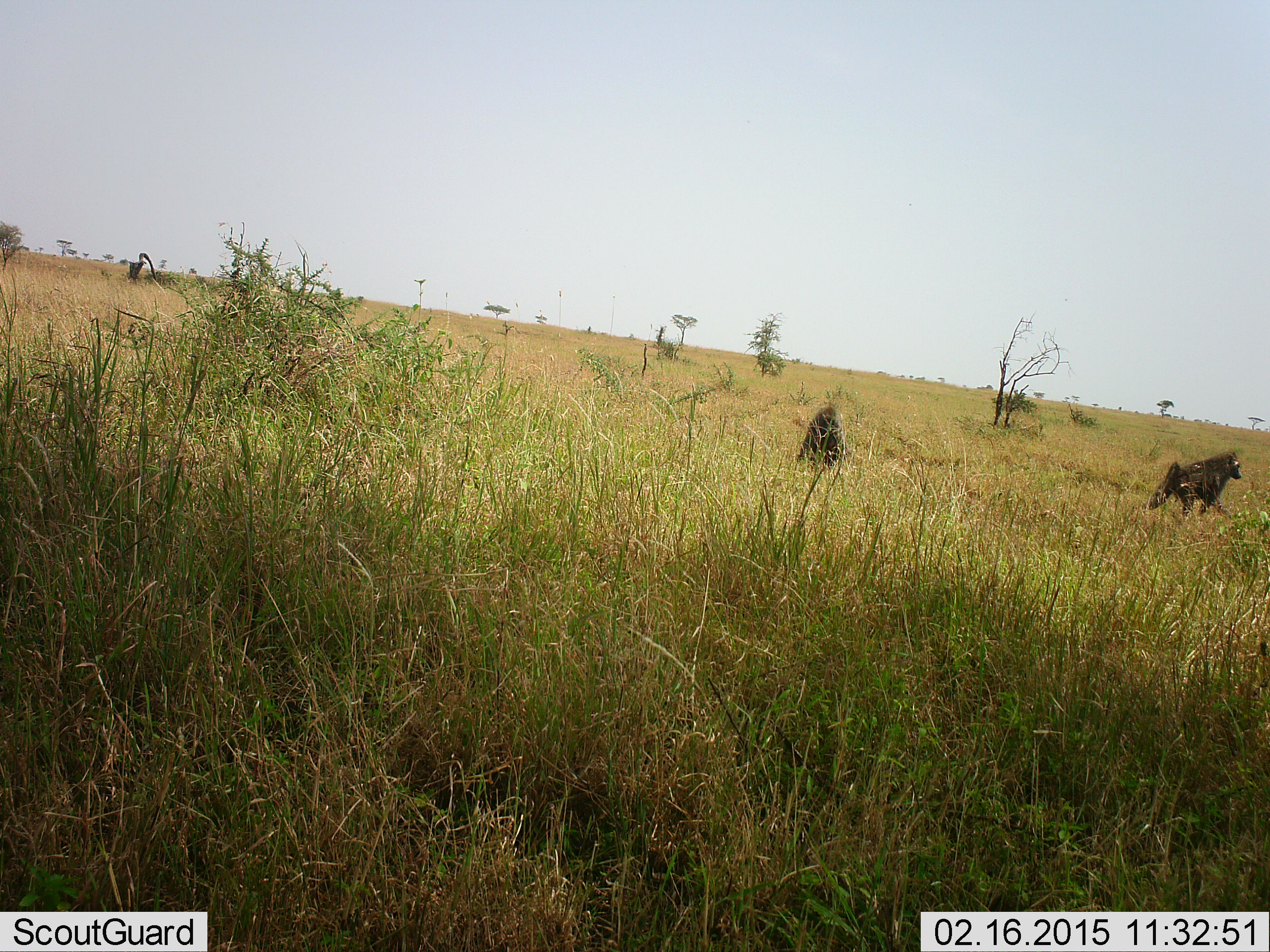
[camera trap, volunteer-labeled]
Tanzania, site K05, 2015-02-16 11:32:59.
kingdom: Animalia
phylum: Chordata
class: Mammalia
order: Primates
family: Cercopithecidae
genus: Papio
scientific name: Papio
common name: baboon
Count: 2.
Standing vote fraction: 30%.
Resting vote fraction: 20%.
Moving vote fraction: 90%.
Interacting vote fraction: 0%.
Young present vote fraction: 0%.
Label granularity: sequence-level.